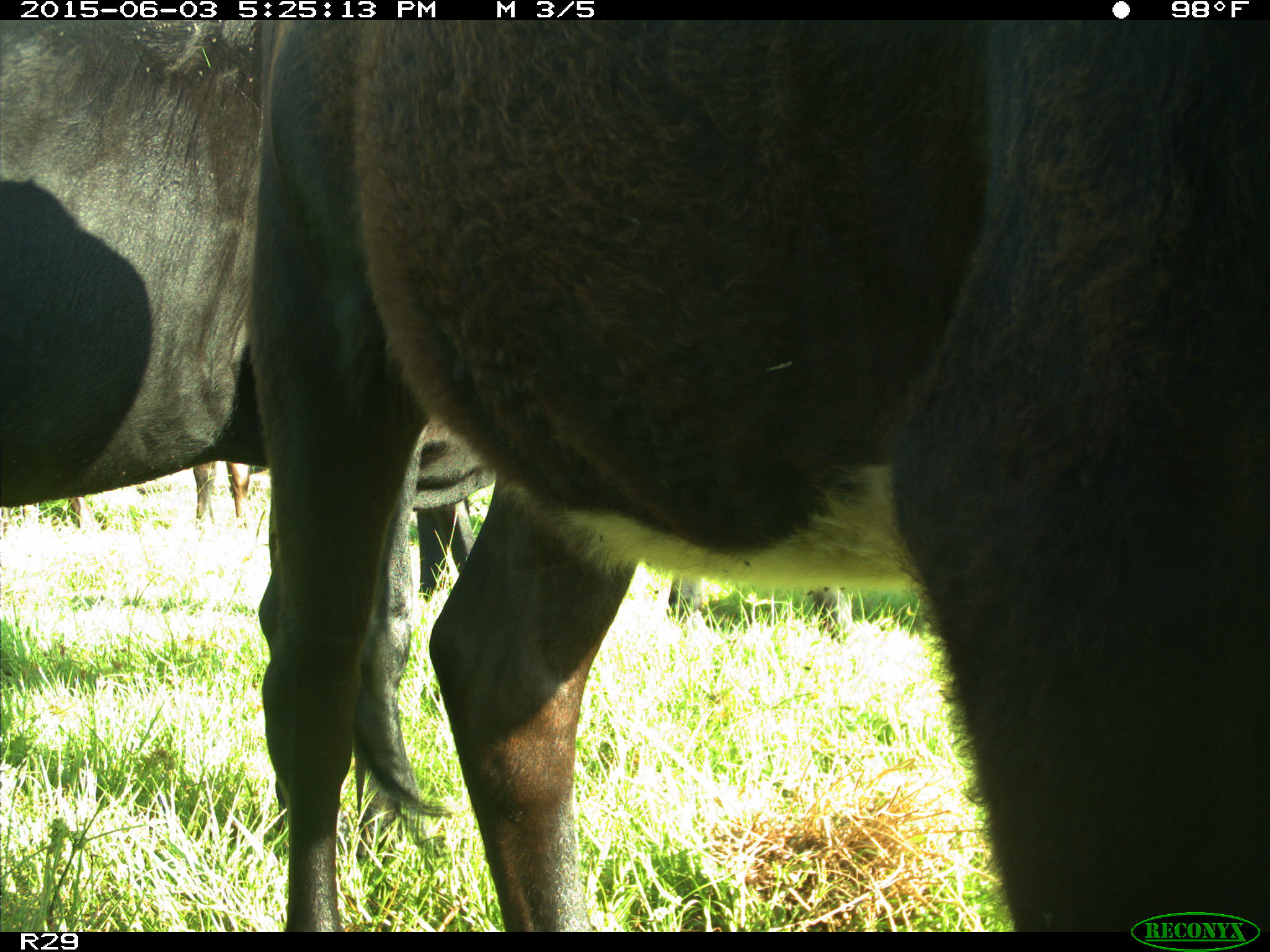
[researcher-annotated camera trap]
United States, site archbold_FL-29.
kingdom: Animalia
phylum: Chordata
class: Mammalia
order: Artiodactyla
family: Bovidae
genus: Bos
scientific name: Bos taurus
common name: domestic cow